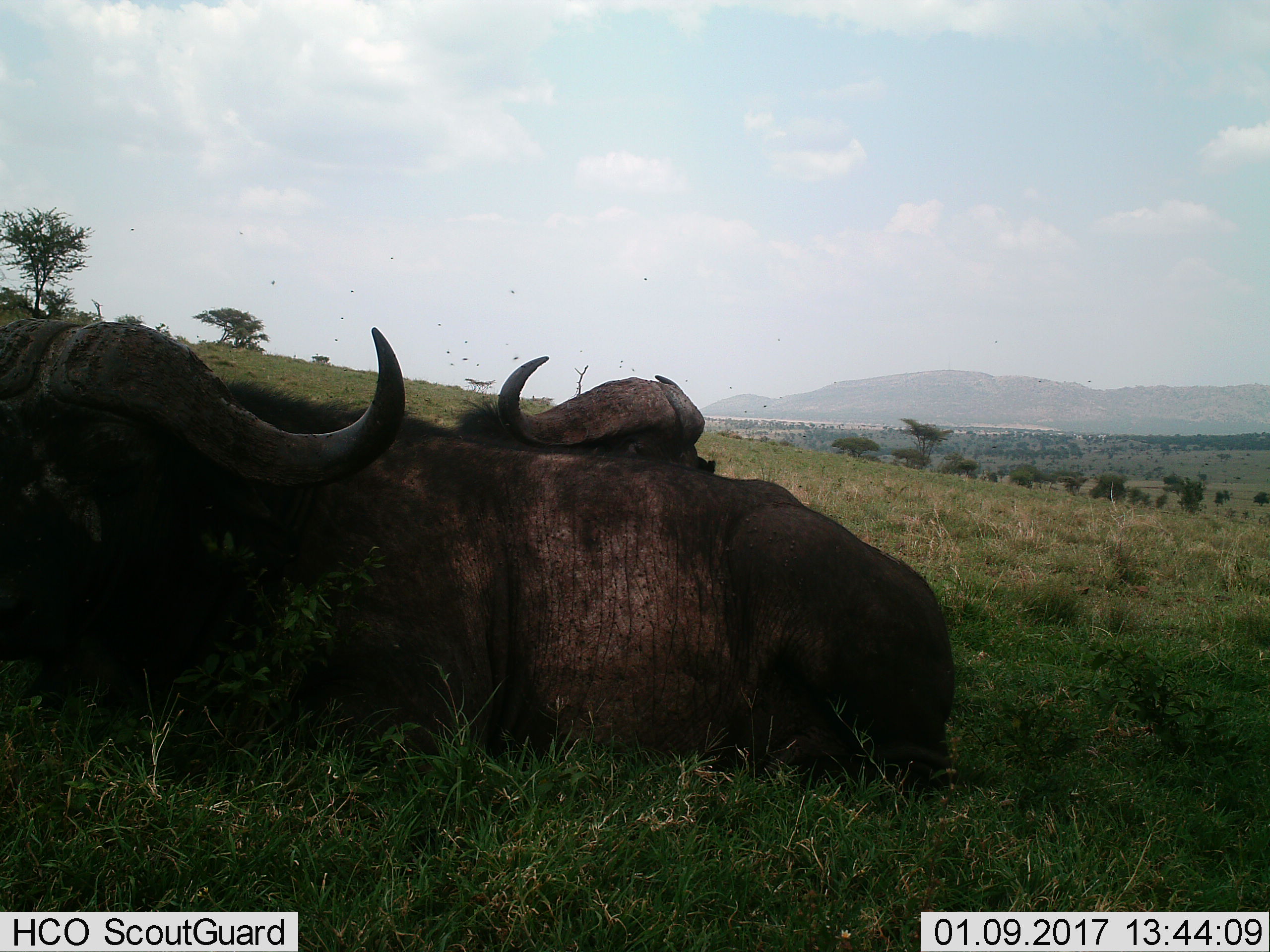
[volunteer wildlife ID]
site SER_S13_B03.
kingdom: Animalia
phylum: Chordata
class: Mammalia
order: Artiodactyla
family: Bovidae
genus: Syncerus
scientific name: Syncerus caffer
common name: african buffalo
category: buffalo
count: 2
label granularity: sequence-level